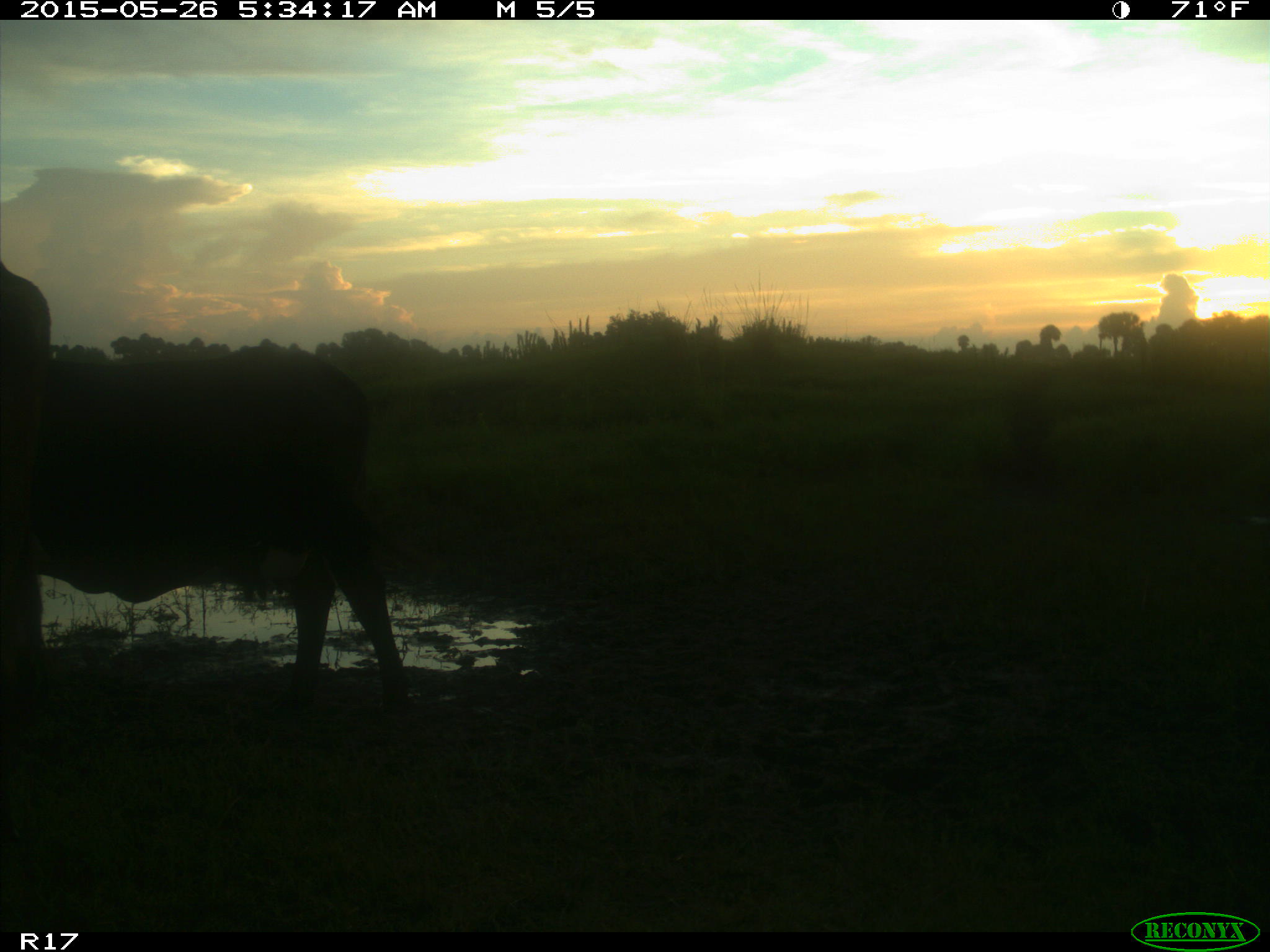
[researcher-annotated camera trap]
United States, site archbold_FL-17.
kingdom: Animalia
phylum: Chordata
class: Mammalia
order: Artiodactyla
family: Bovidae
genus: Bos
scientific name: Bos taurus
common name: domestic cow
Bos taurus (domestic cow).